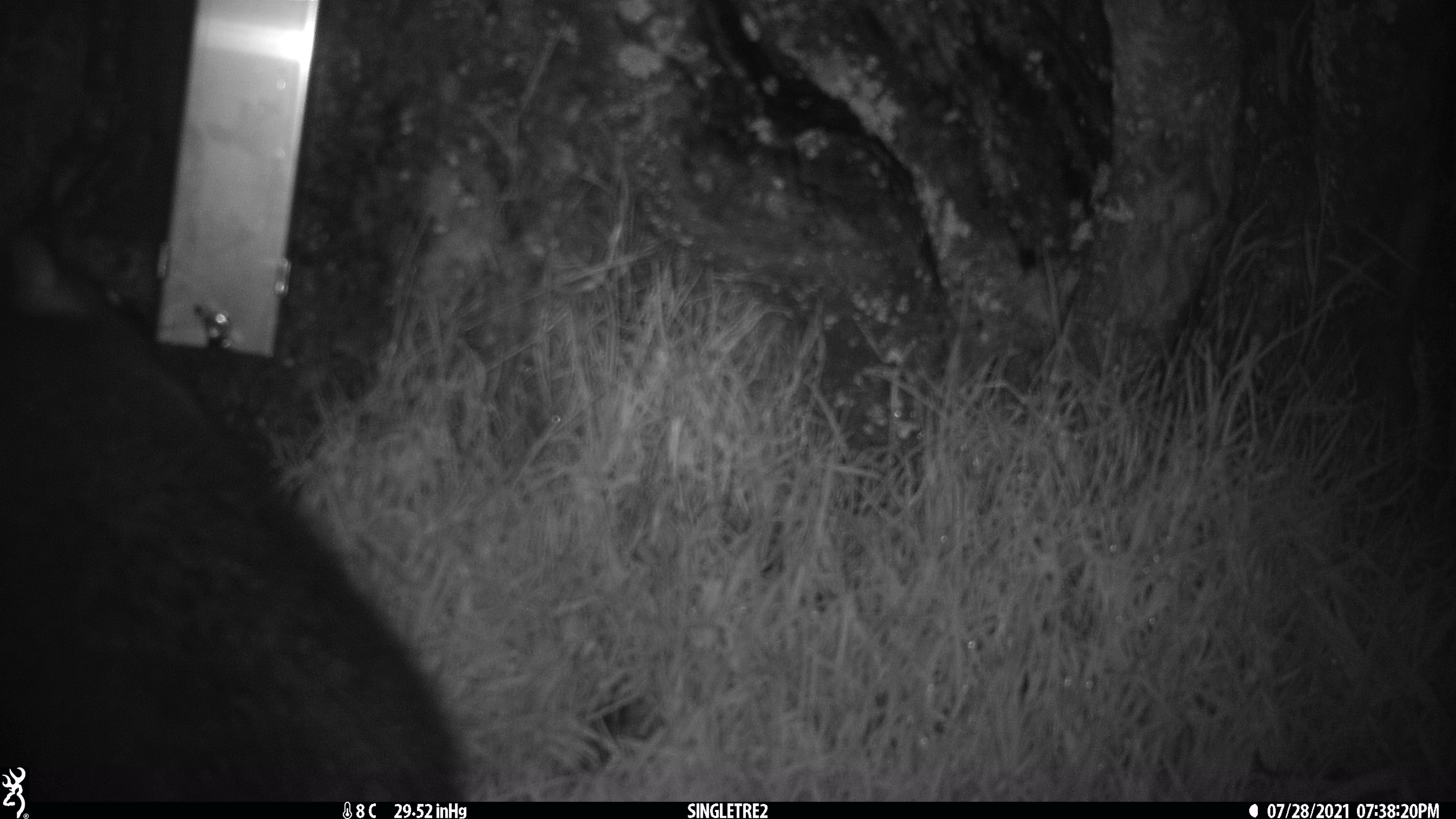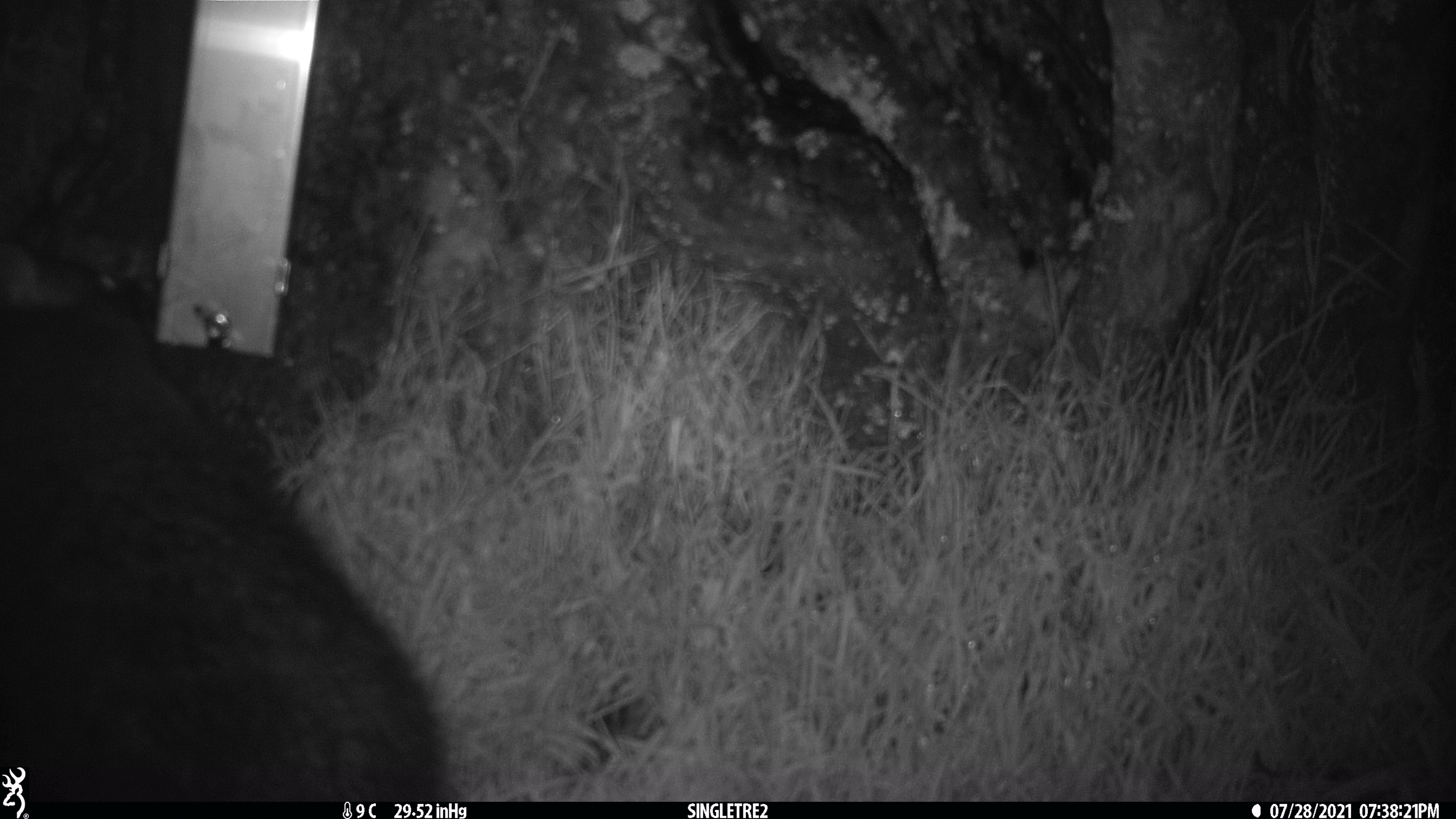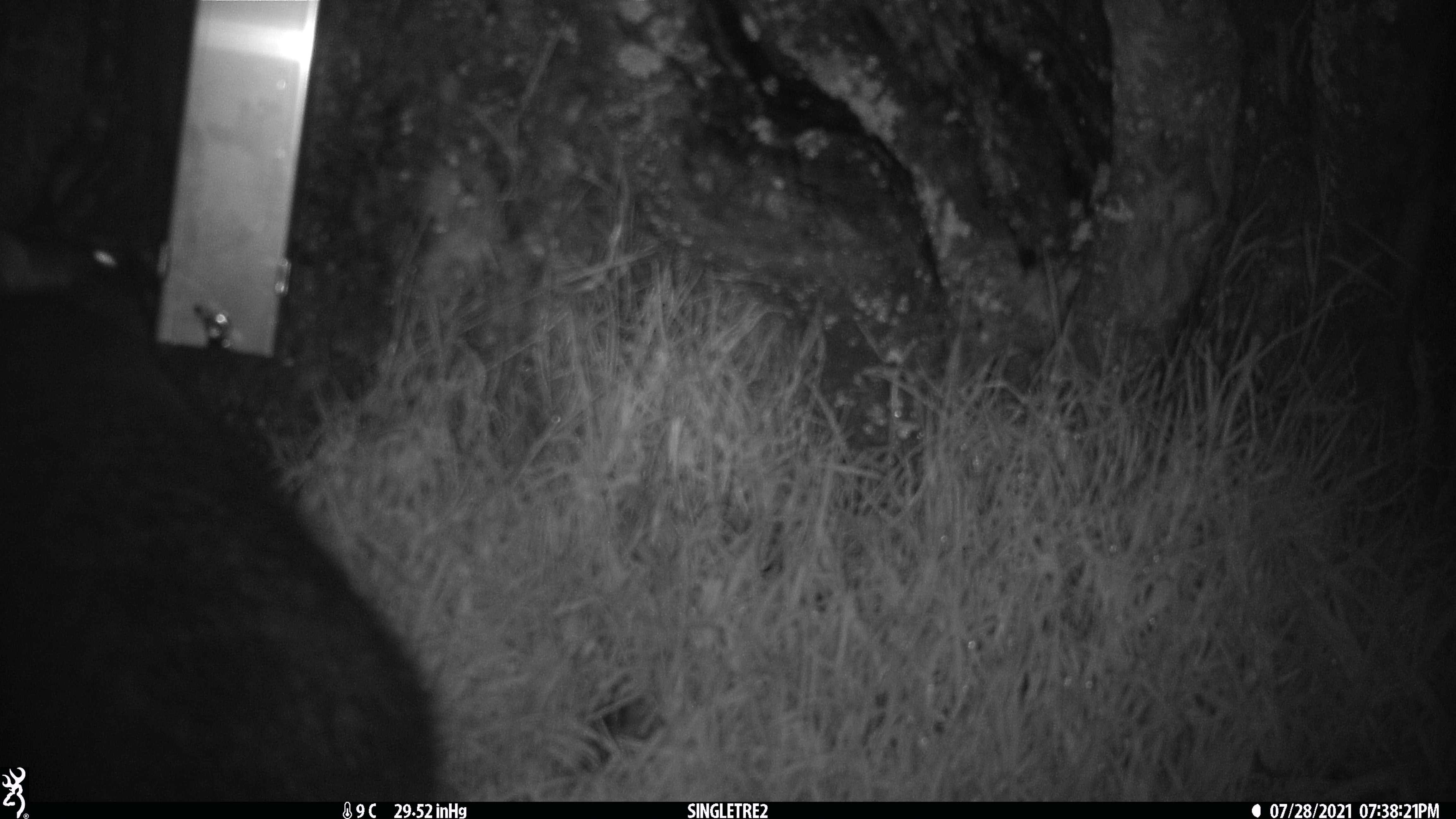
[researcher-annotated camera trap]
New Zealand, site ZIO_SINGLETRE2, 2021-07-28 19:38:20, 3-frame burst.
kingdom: Animalia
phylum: Chordata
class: Mammalia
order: Diprotodontia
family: Phalangeridae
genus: Trichosurus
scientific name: Trichosurus vulpecula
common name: common brushtail possum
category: possum